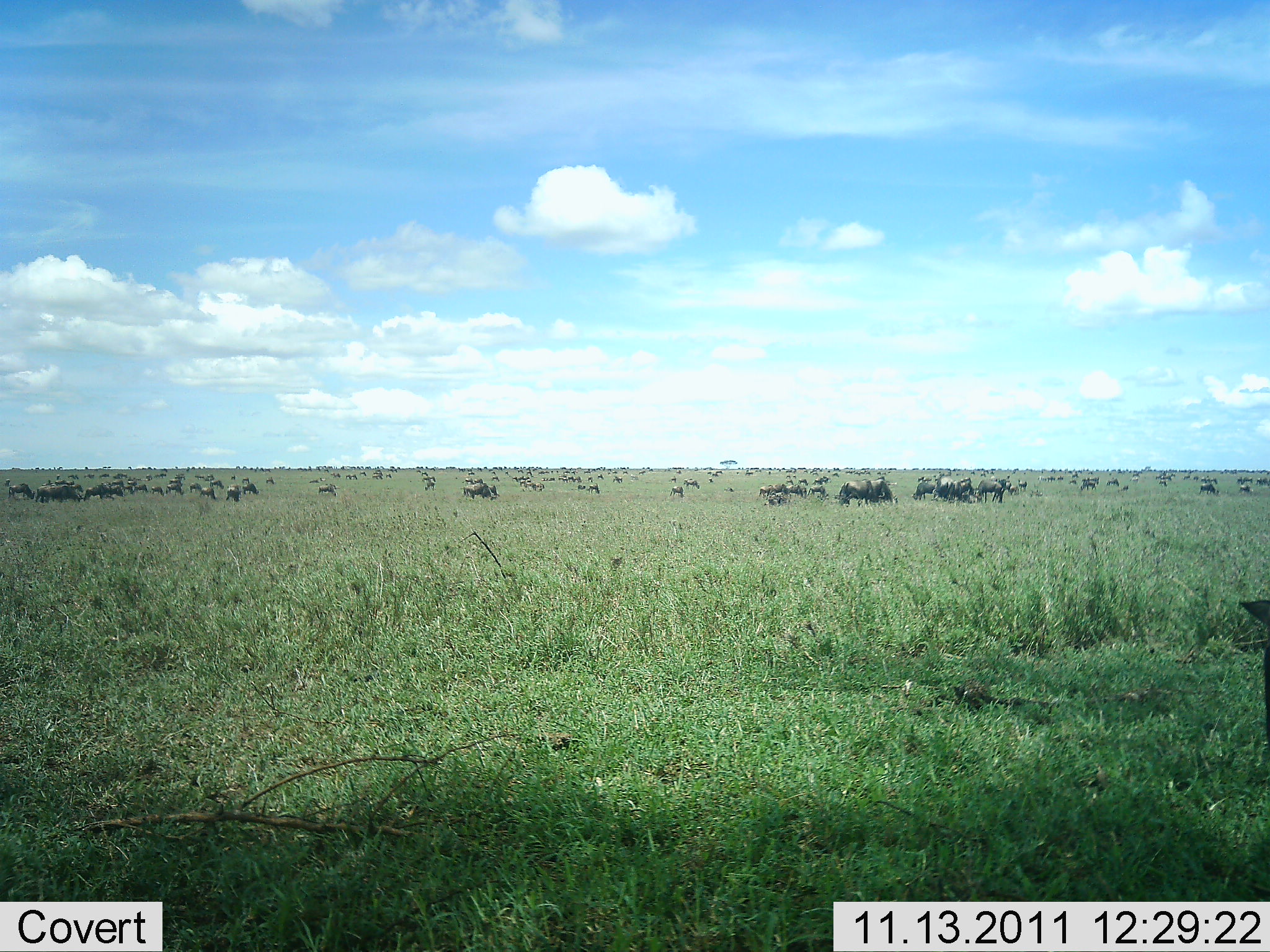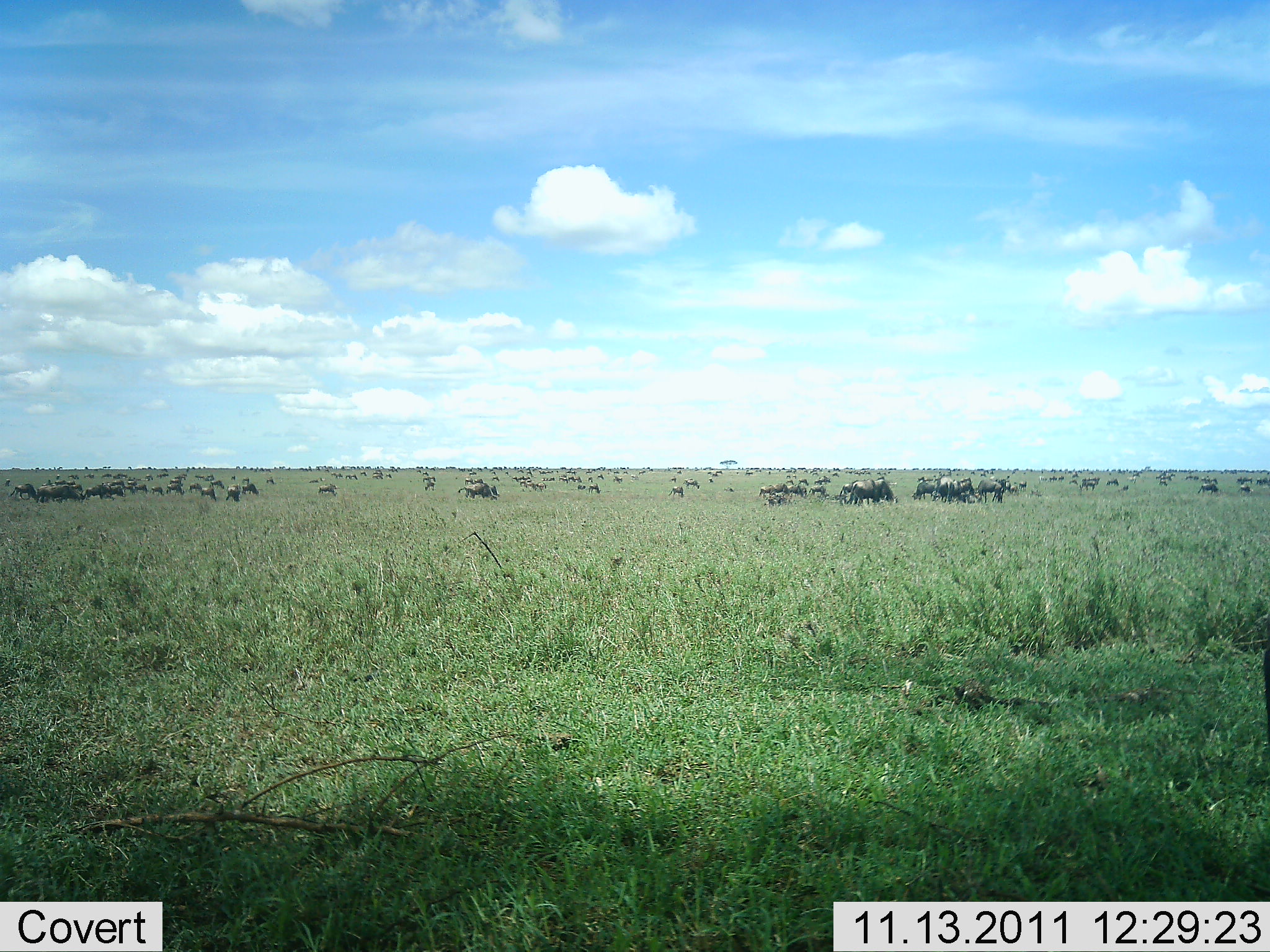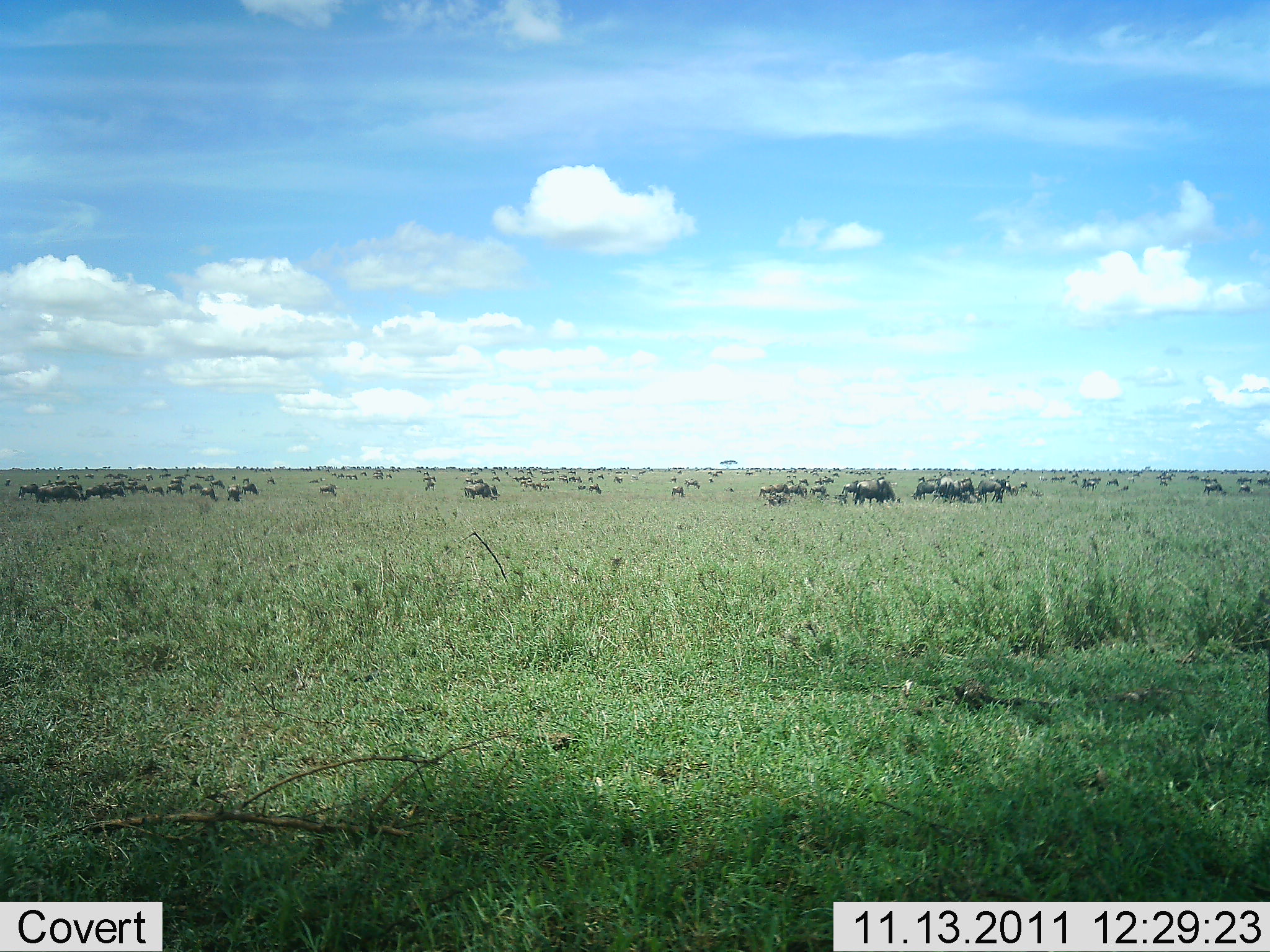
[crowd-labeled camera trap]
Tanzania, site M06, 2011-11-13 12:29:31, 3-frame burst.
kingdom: Animalia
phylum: Chordata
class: Mammalia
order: Artiodactyla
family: Bovidae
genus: Connochaetes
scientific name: Connochaetes taurinus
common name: blue wildebeest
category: wildebeest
Wildebeest (blue wildebeest) (Connochaetes taurinus), count 51+. Behavior (volunteer vote fractions): standing 62%, resting 19%, moving 50%, interacting 6%. Young present (vote fraction): 0%. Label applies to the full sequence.